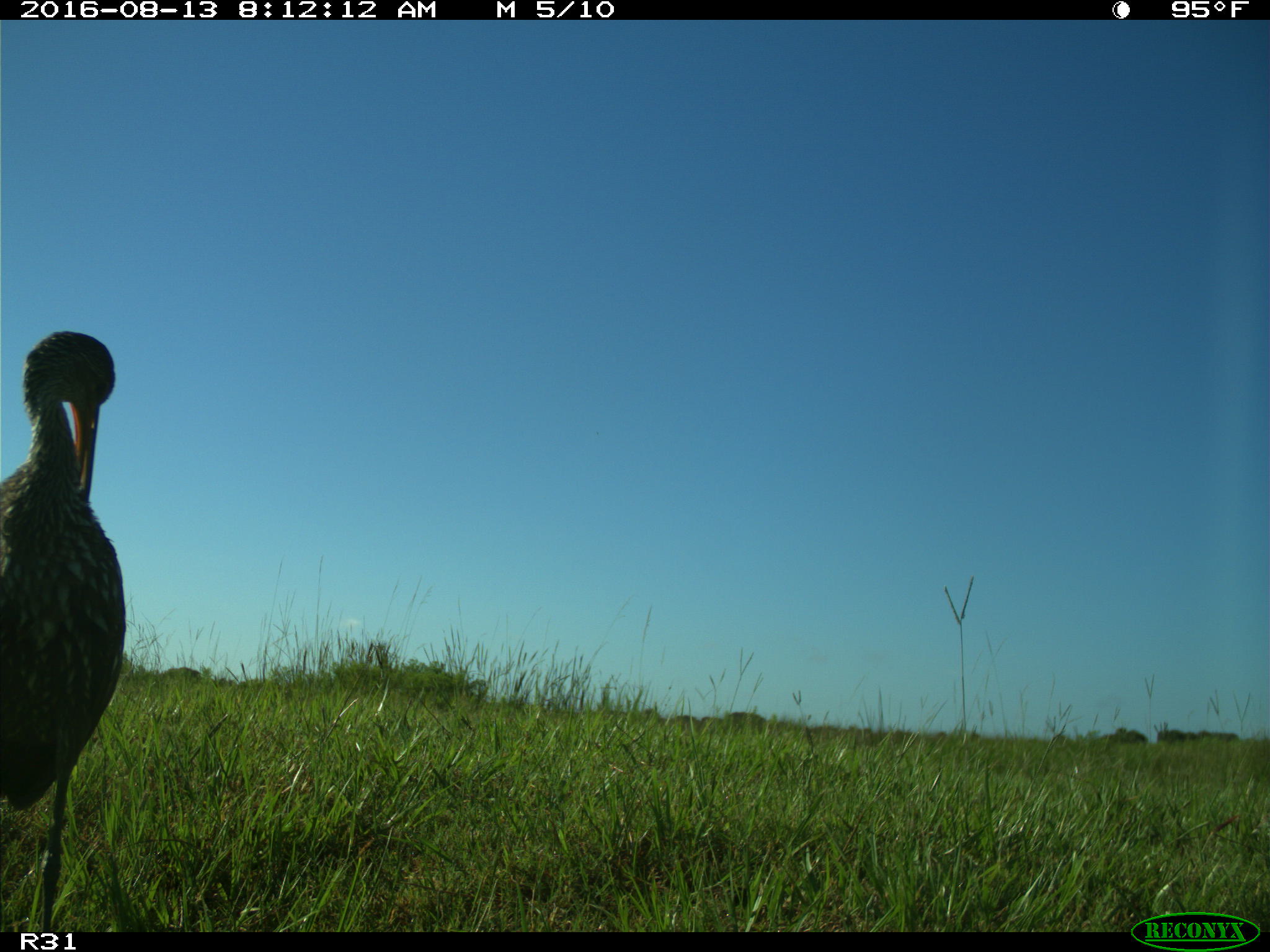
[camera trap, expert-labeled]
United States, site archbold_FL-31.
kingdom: Animalia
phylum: Chordata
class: Aves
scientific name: Aves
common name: birds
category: unidentified bird